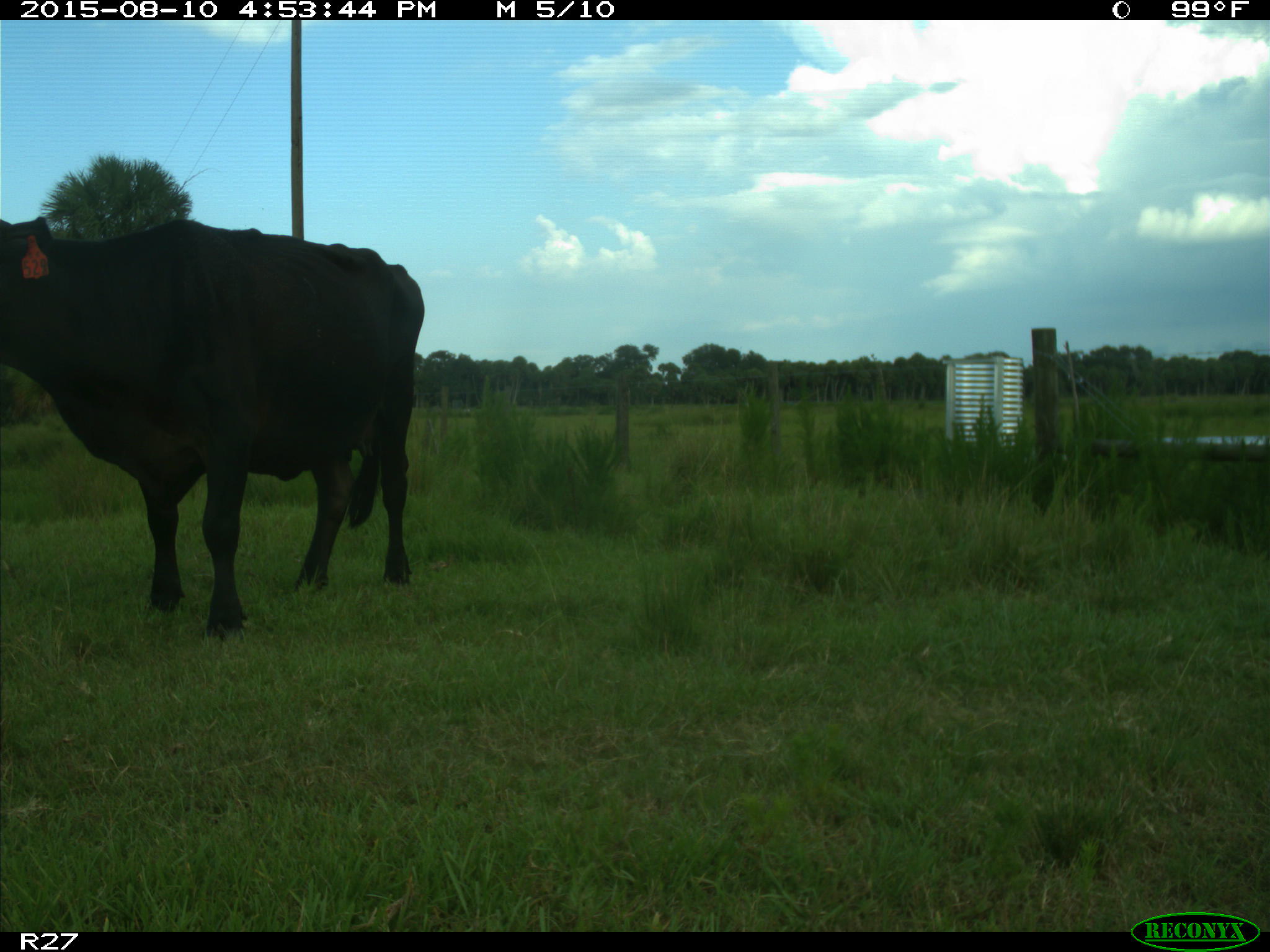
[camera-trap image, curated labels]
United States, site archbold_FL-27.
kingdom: Animalia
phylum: Chordata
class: Mammalia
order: Artiodactyla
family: Bovidae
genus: Bos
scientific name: Bos taurus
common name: domestic cow